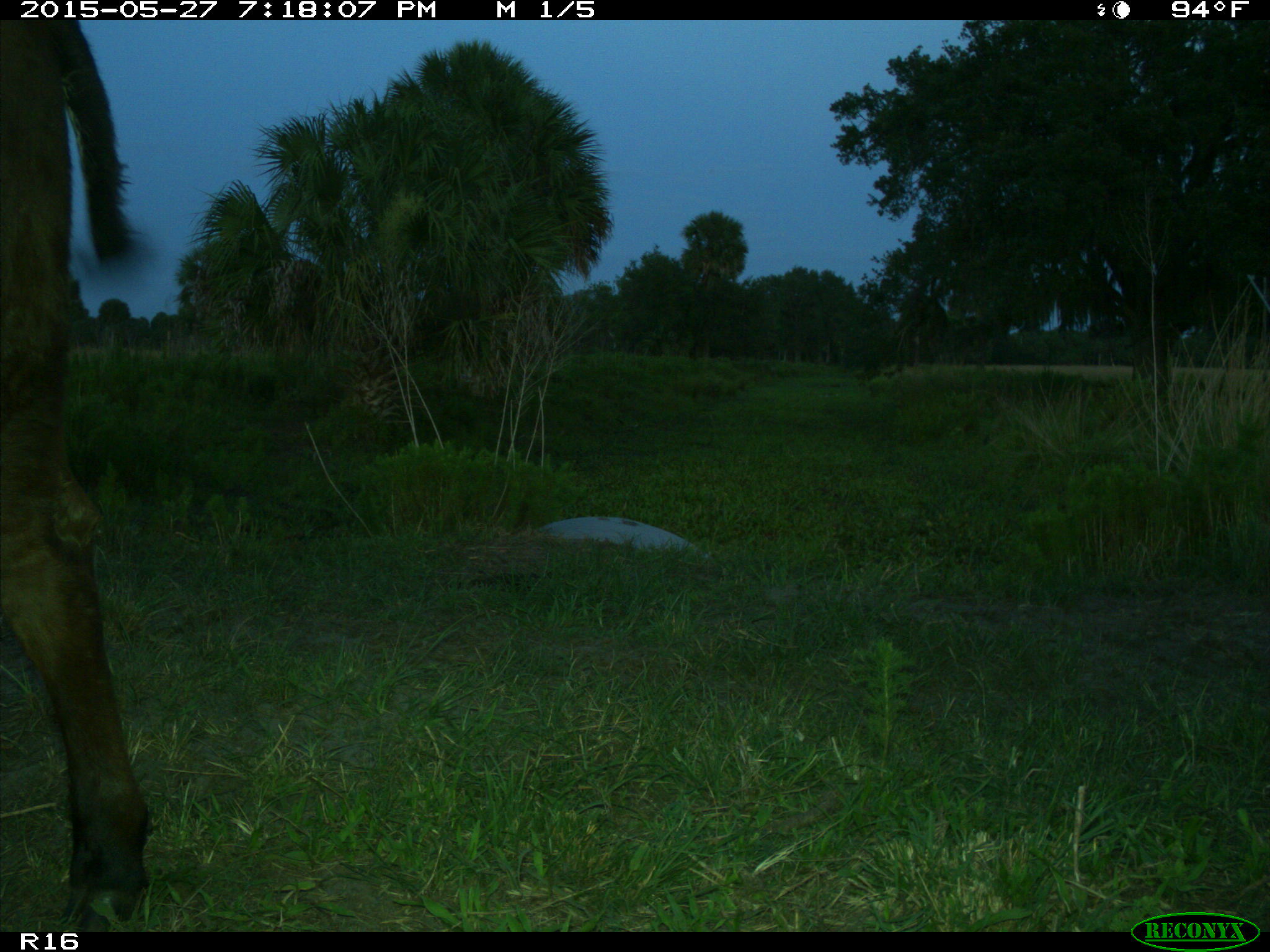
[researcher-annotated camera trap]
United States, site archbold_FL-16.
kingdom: Animalia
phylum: Chordata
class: Mammalia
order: Artiodactyla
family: Bovidae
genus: Bos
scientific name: Bos taurus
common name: domestic cow